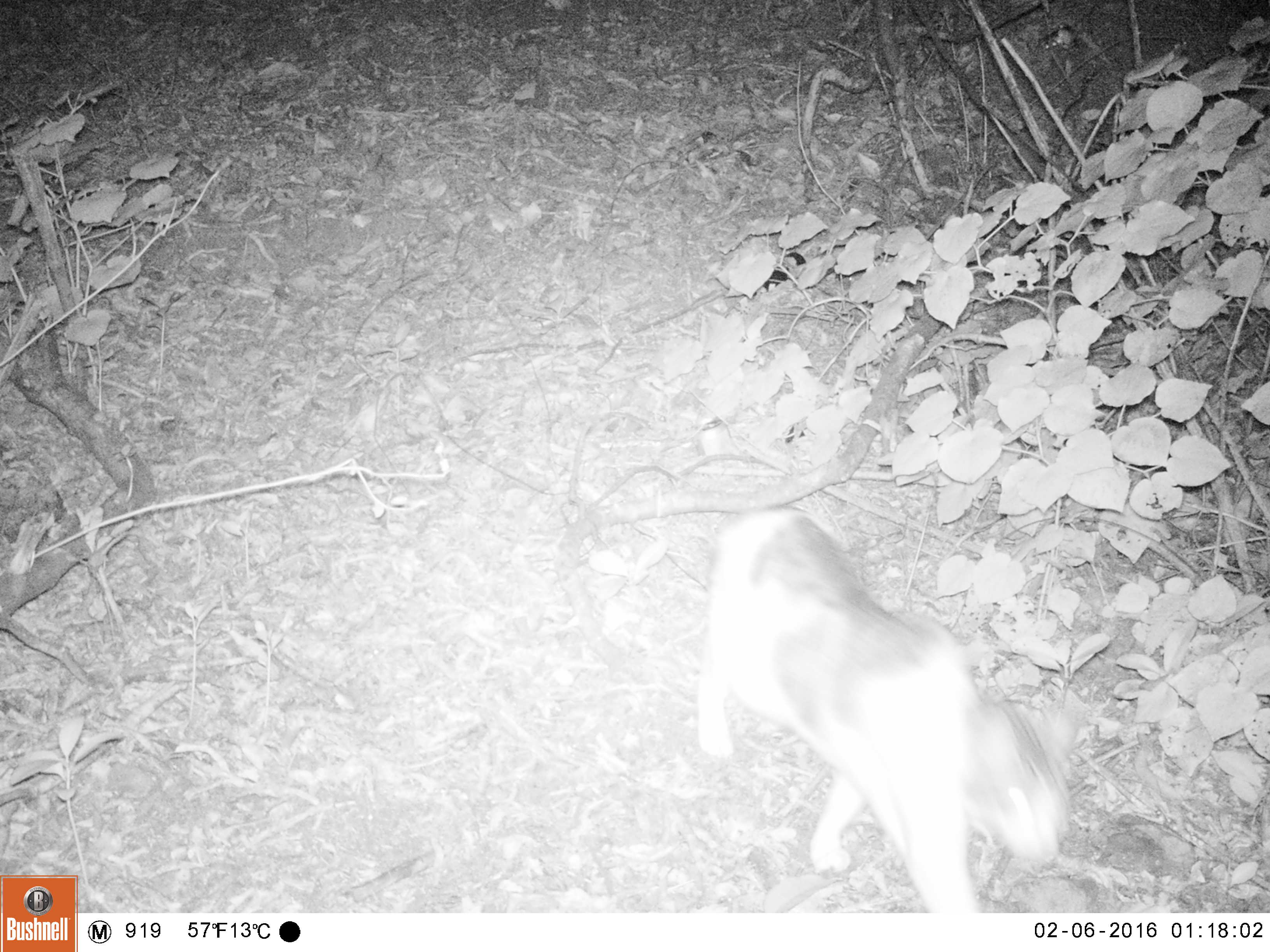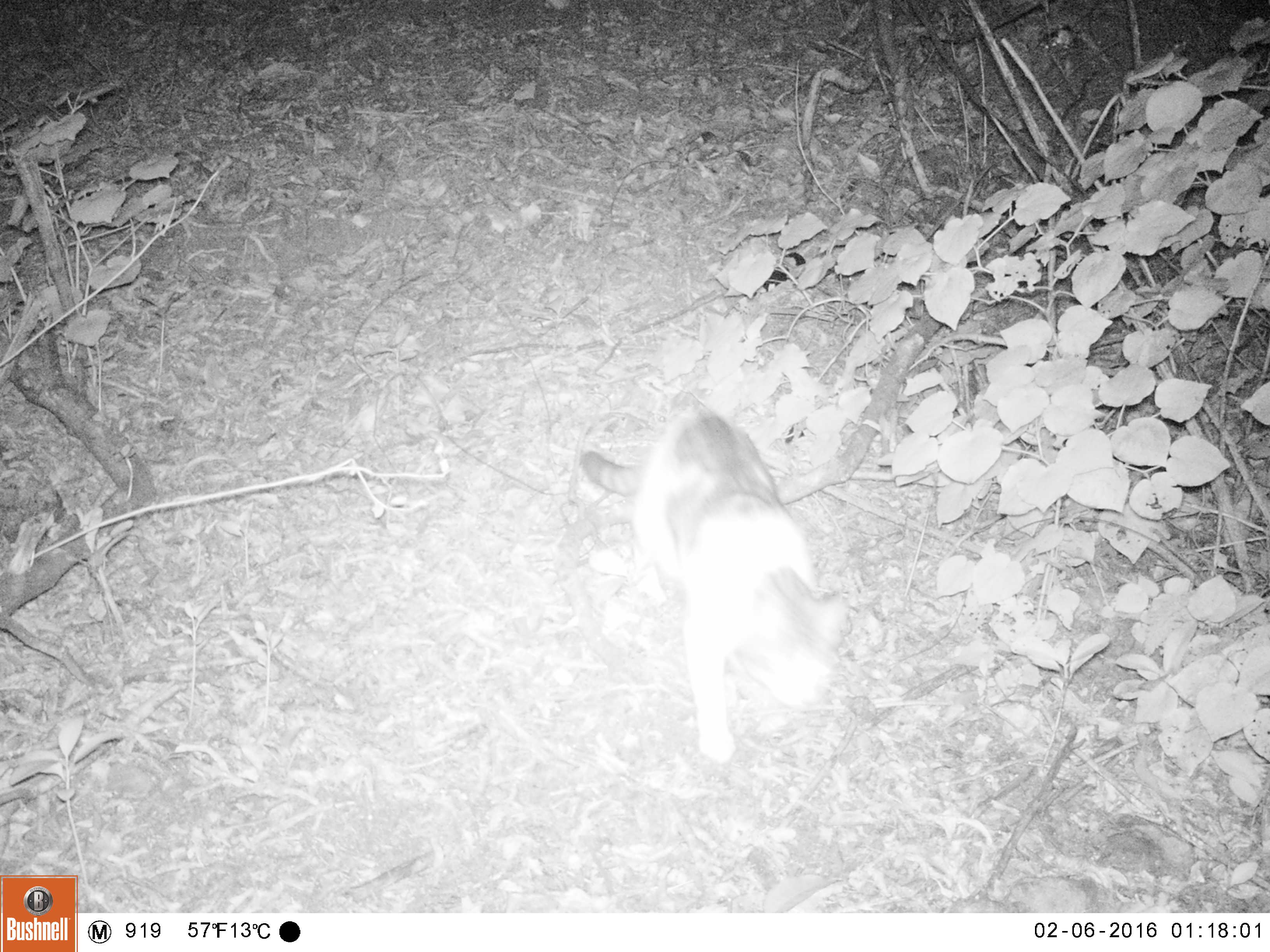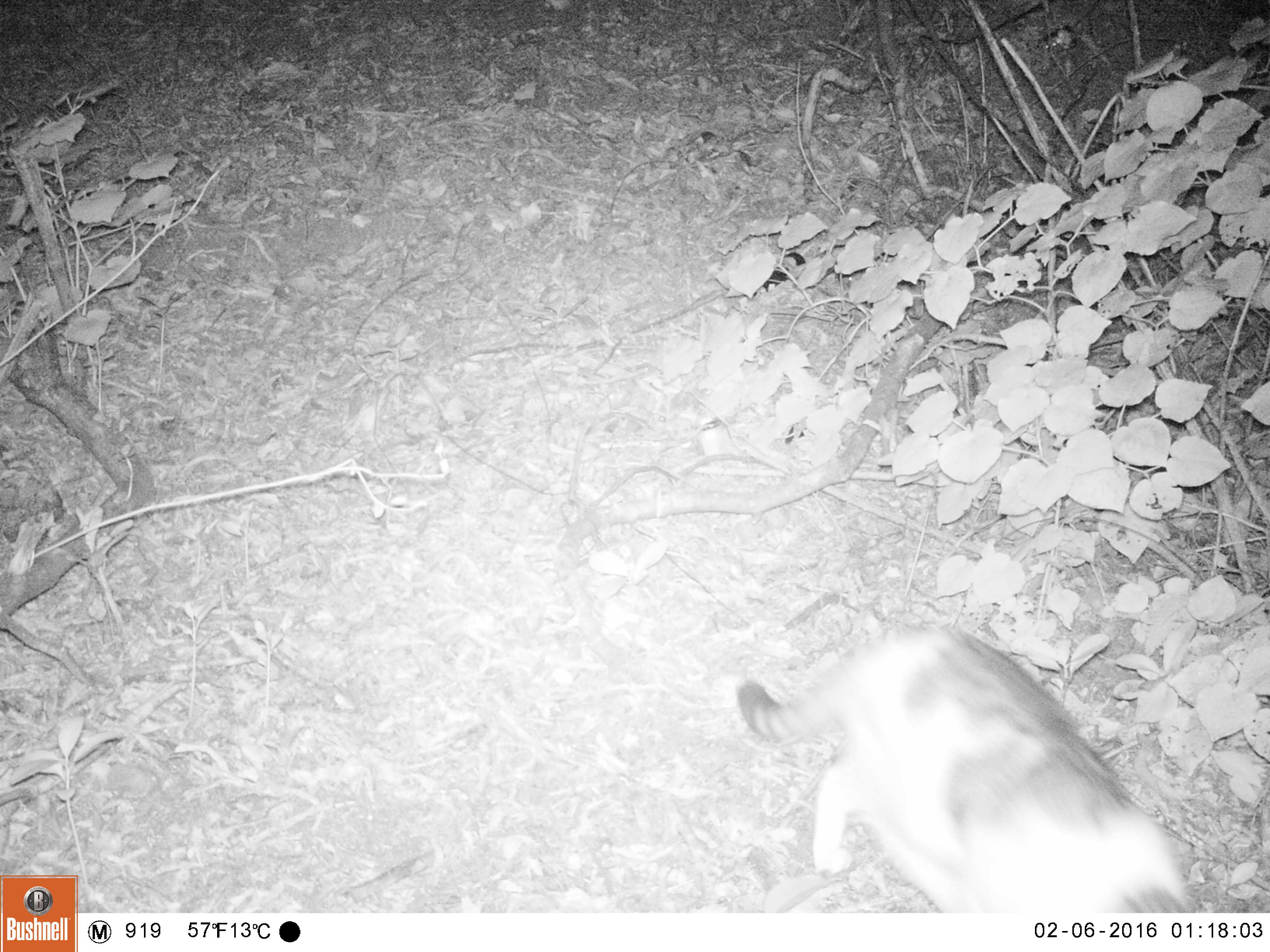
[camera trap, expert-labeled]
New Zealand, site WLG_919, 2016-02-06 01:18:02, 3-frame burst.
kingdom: Animalia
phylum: Chordata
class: Mammalia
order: Carnivora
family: Felidae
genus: Felis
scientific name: Felis catus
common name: domestic cat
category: cat